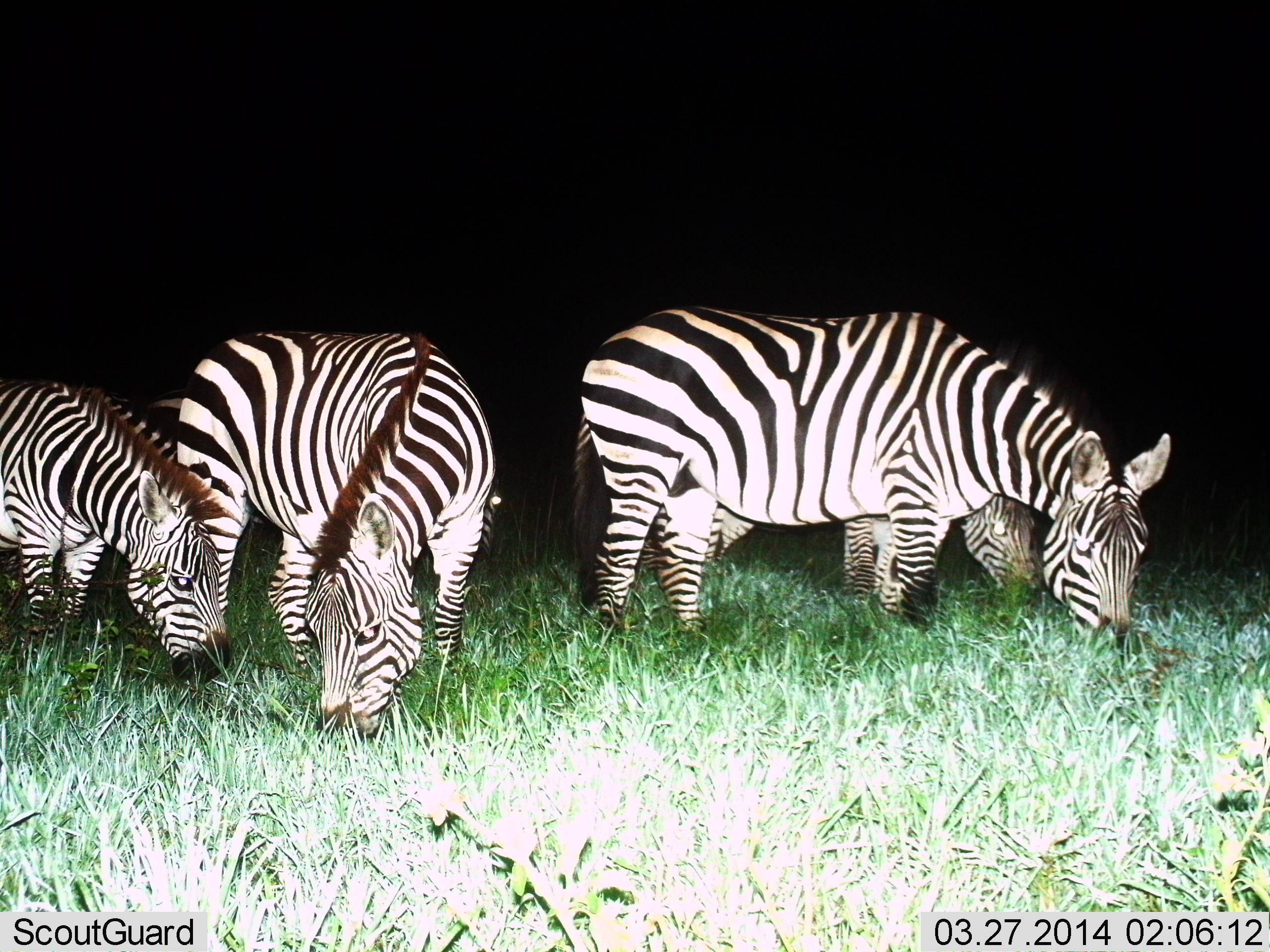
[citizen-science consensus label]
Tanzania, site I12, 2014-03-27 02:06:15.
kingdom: Animalia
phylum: Chordata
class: Mammalia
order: Perissodactyla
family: Equidae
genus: Equus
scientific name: Equus quagga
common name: plains zebra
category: zebra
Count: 5.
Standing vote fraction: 20%.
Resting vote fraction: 0%.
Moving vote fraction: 0%.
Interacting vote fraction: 0%.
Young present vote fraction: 0%.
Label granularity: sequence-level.